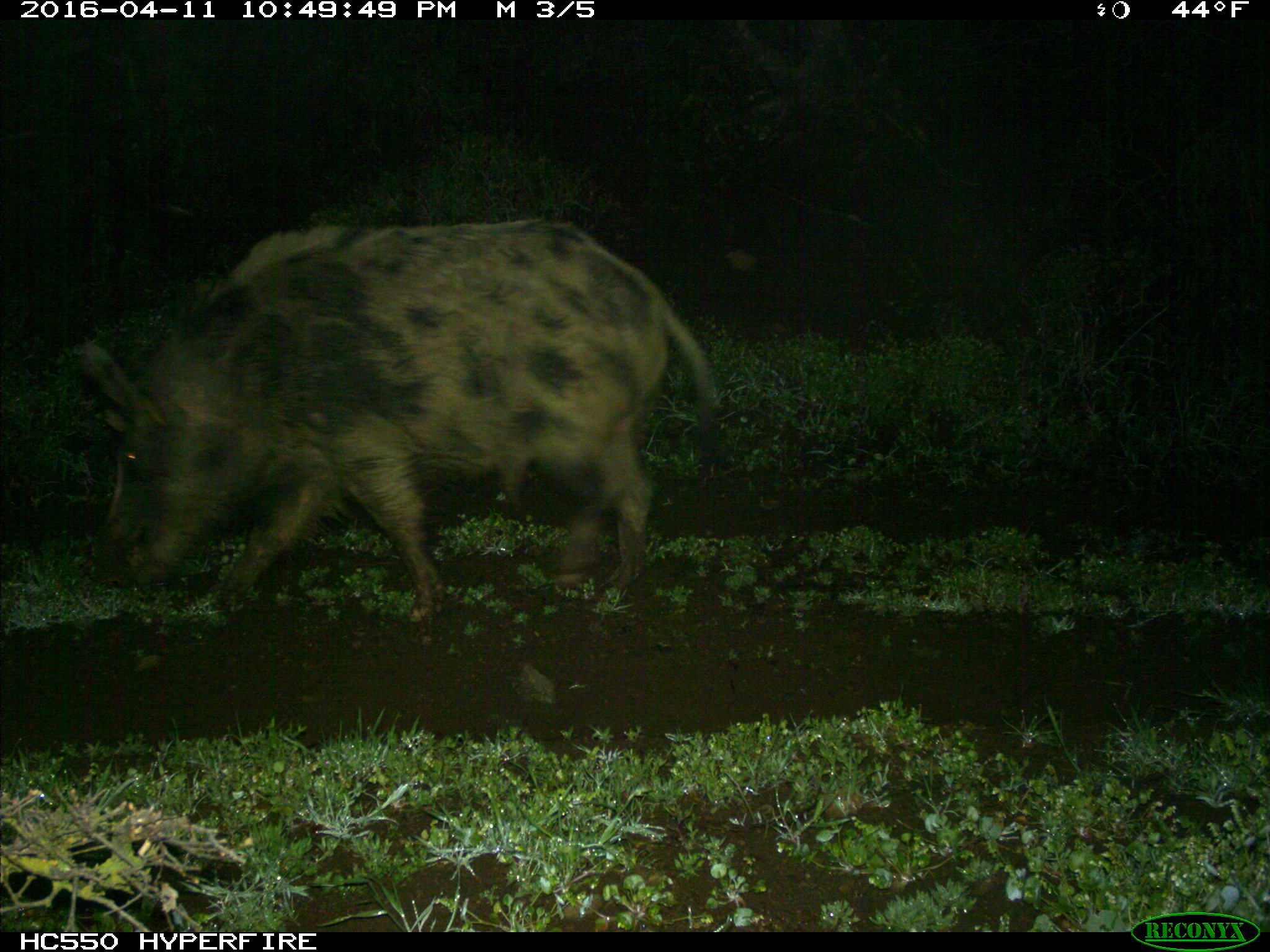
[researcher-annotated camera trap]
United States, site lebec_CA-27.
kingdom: Animalia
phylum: Chordata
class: Mammalia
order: Artiodactyla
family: Suidae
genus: Sus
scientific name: Sus scrofa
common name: wild boar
Sus scrofa (wild boar).